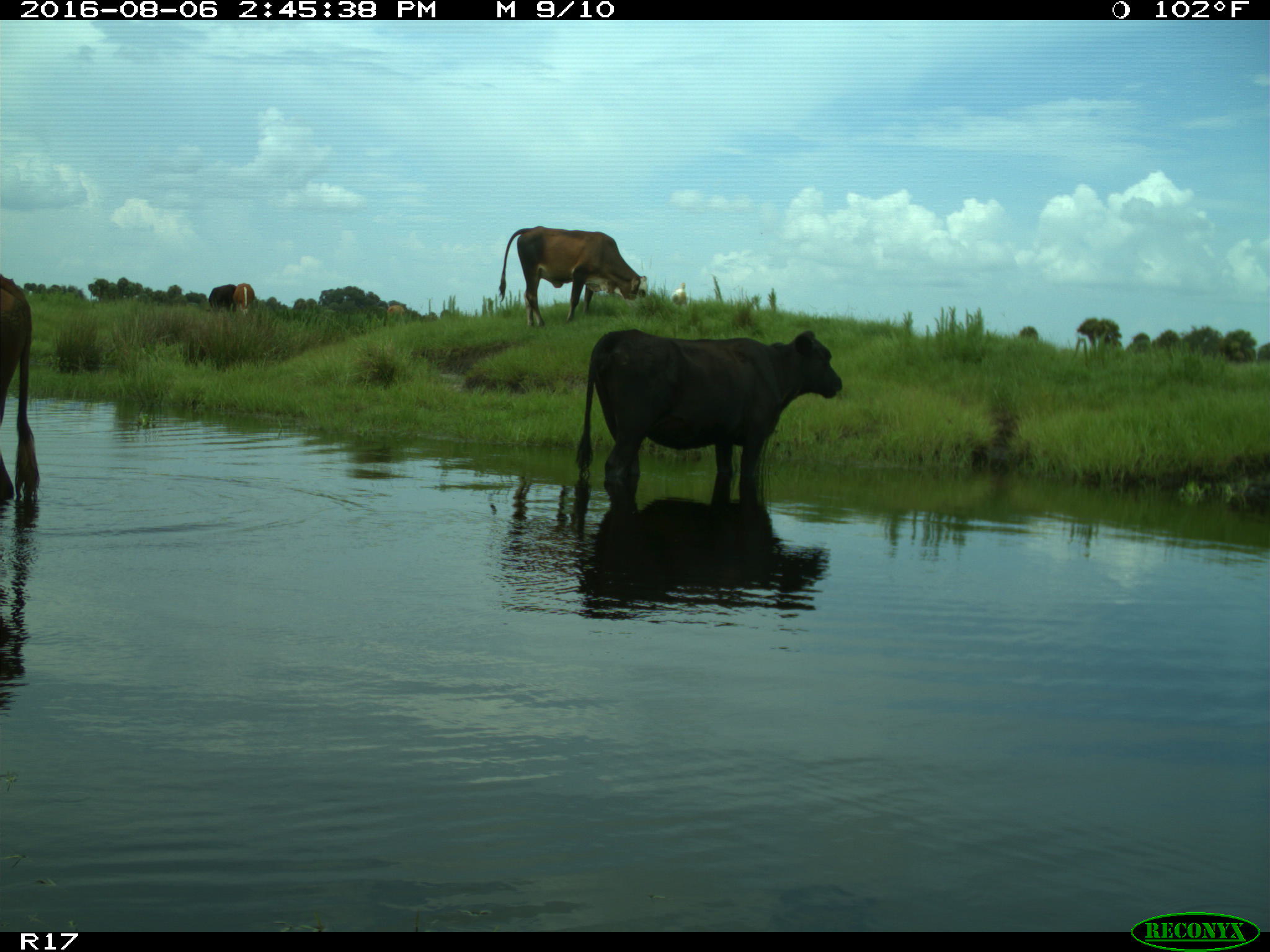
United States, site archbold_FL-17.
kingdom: Animalia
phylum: Chordata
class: Mammalia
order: Artiodactyla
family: Bovidae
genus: Bos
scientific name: Bos taurus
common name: domestic cow